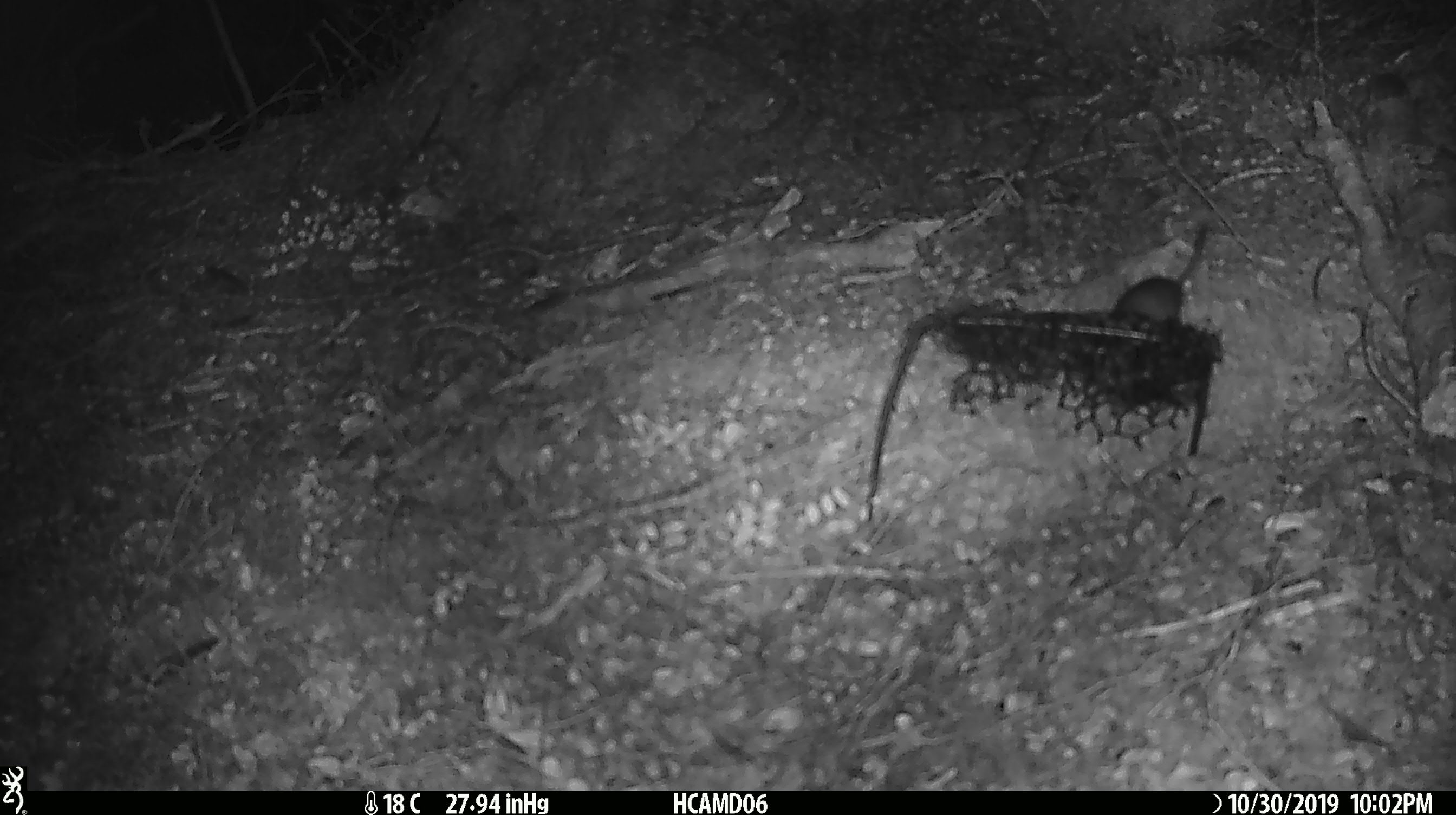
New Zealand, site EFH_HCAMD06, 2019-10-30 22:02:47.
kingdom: Animalia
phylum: Chordata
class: Mammalia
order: Rodentia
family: Muridae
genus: Mus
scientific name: Mus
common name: mouse